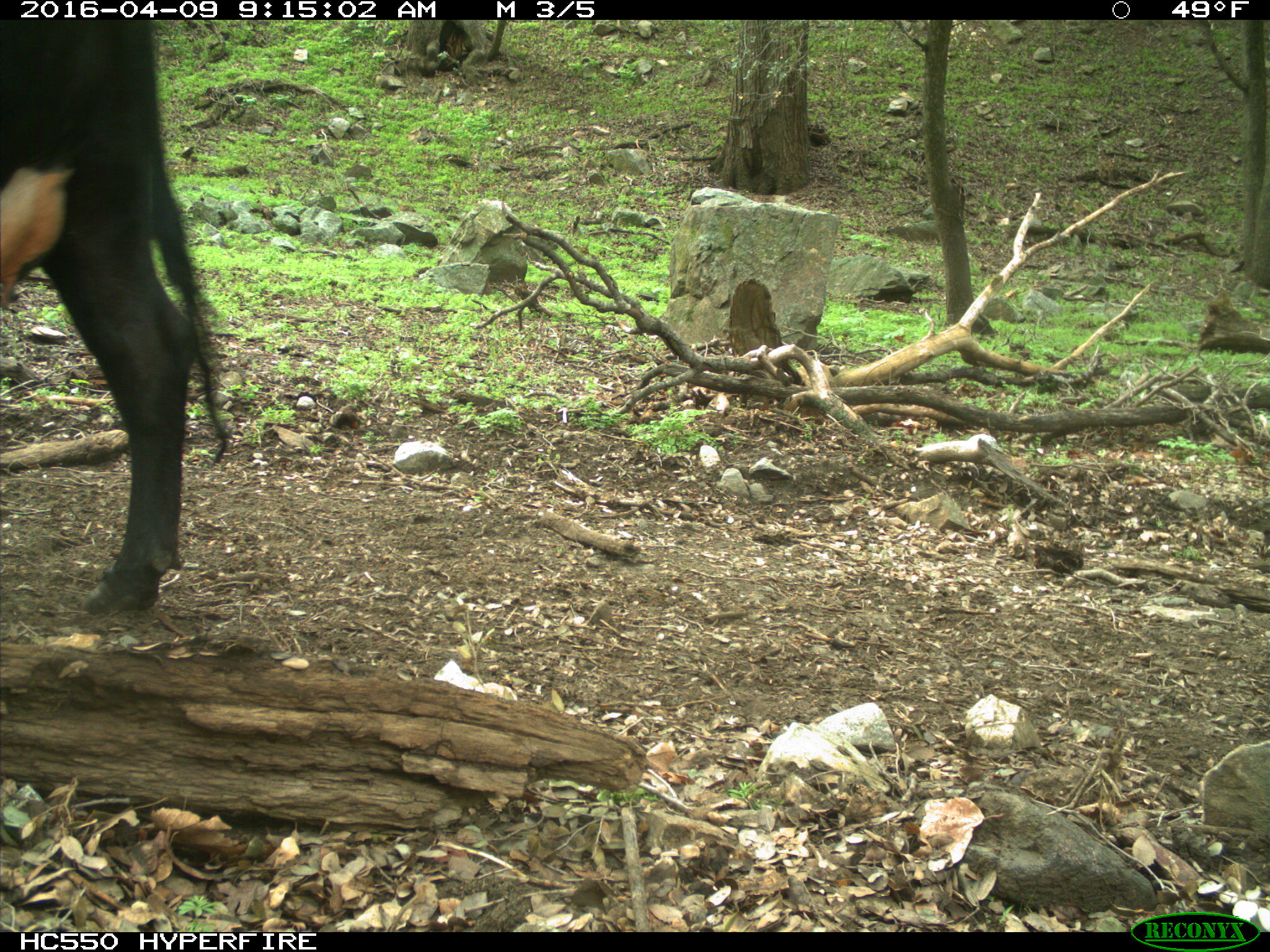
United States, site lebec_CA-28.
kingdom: Animalia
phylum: Chordata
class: Mammalia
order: Artiodactyla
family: Bovidae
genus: Bos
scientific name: Bos taurus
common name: domestic cow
Bos taurus (domestic cow).